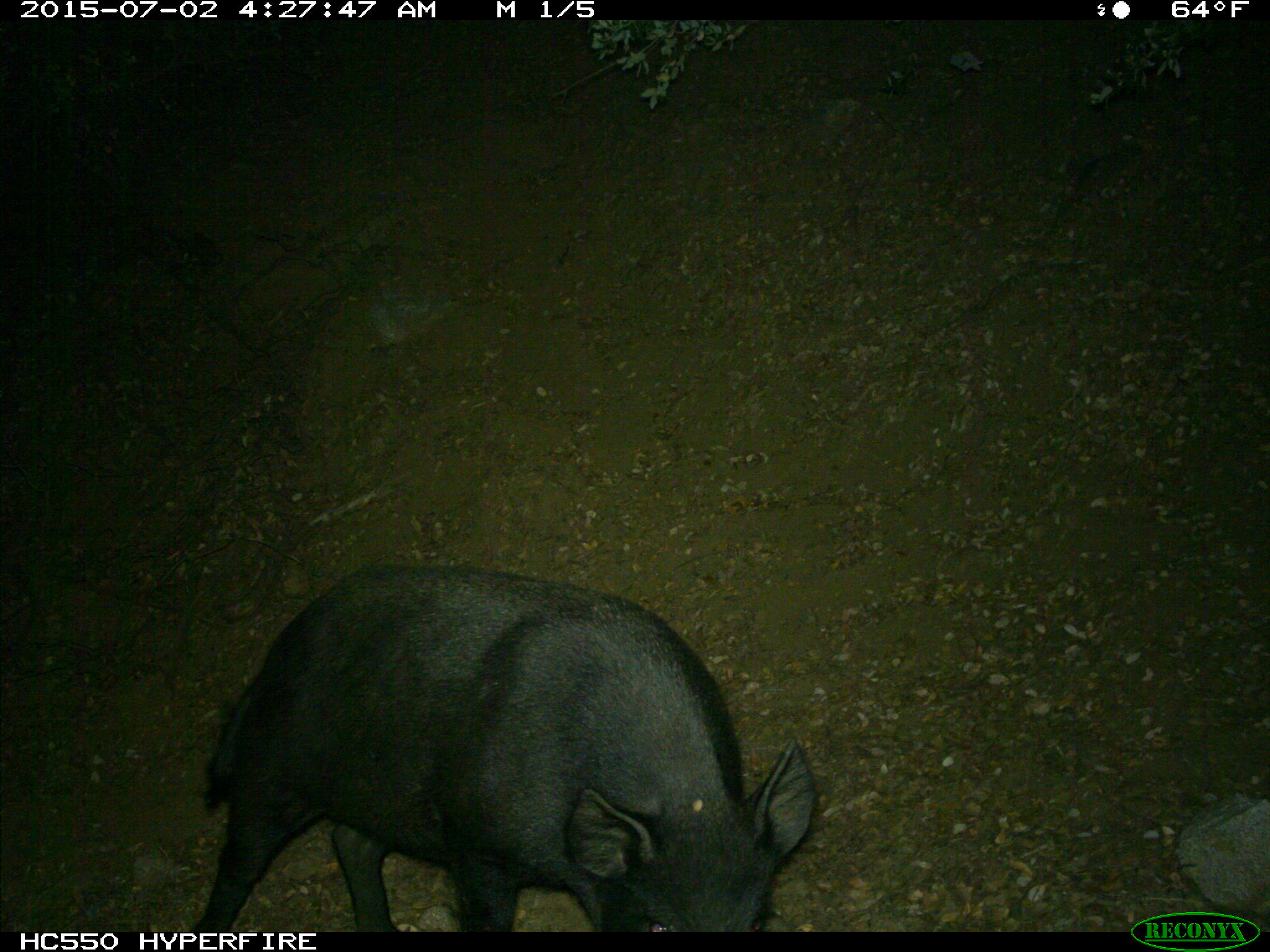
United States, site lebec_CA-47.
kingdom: Animalia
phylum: Chordata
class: Mammalia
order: Artiodactyla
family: Suidae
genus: Sus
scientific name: Sus scrofa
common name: wild boar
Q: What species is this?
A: Sus scrofa (wild boar).